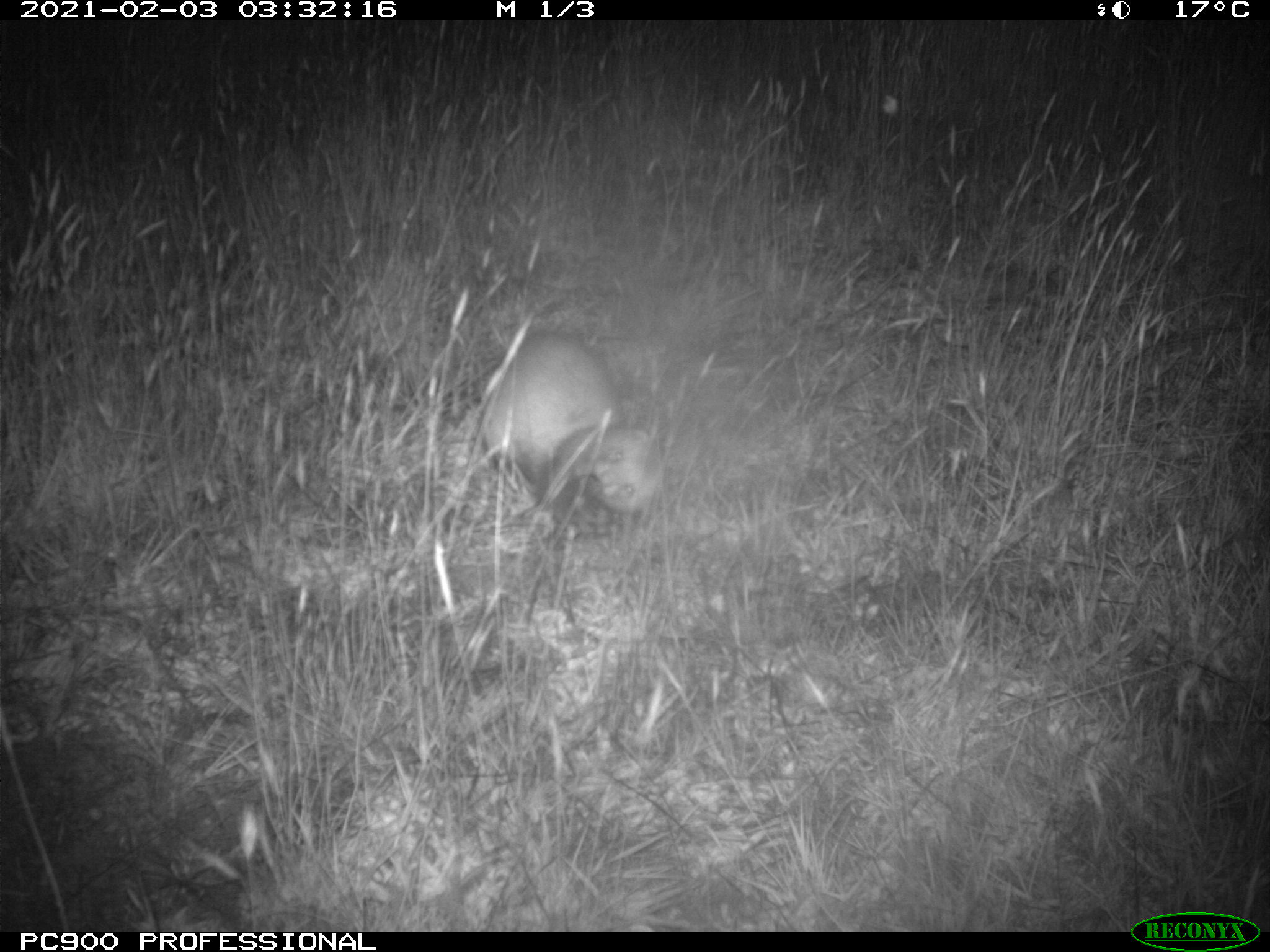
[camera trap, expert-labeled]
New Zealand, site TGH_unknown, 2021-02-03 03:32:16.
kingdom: Animalia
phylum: Chordata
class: Mammalia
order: Carnivora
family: Mustelidae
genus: Mustela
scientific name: Mustela furo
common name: ferret